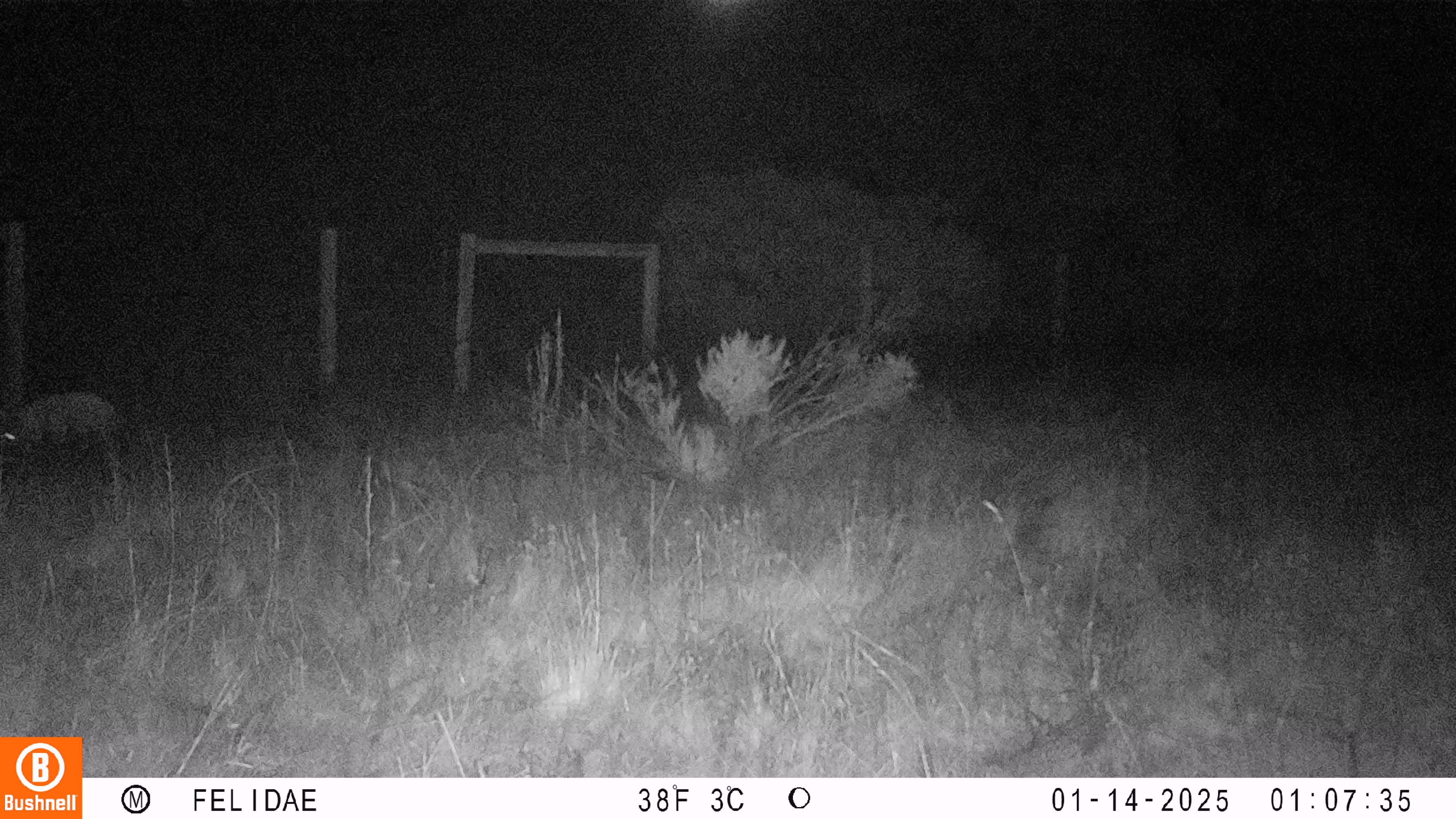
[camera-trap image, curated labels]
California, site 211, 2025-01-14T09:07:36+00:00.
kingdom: Animalia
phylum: Chordata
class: Mammalia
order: Artiodactyla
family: Cervidae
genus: Odocoileus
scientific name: Odocoileus hemionus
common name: mule deer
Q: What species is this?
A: Mule deer (Odocoileus hemionus).